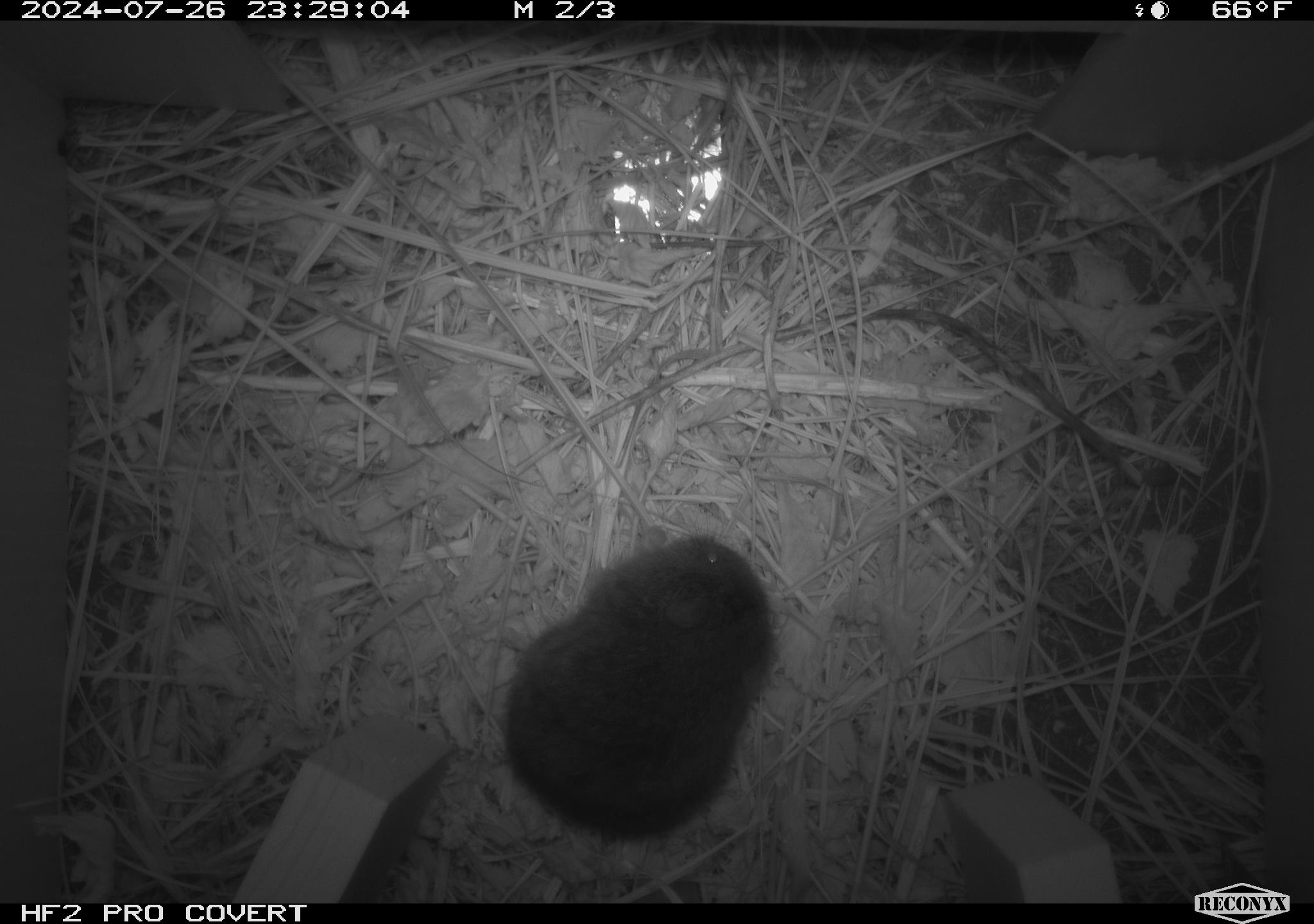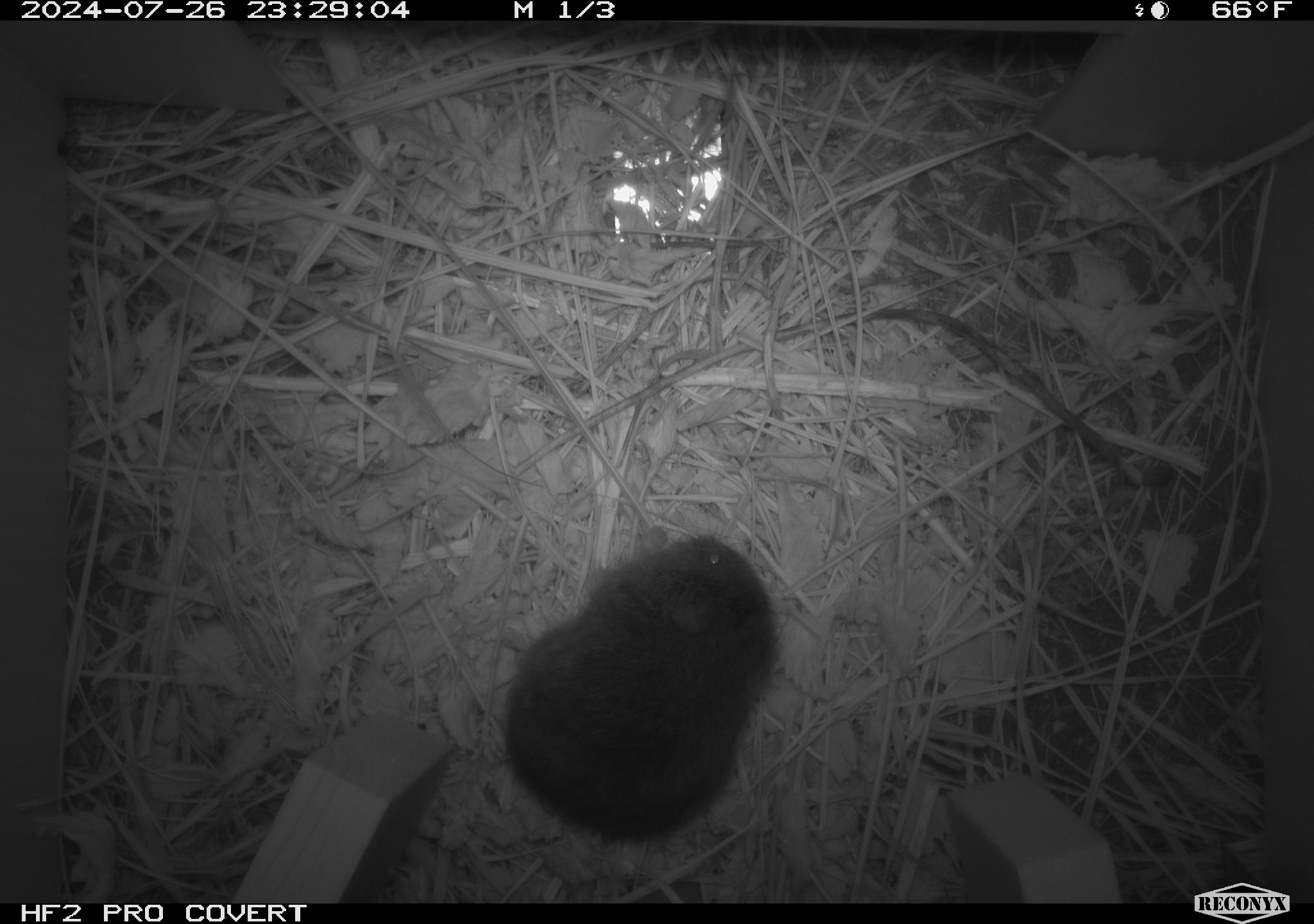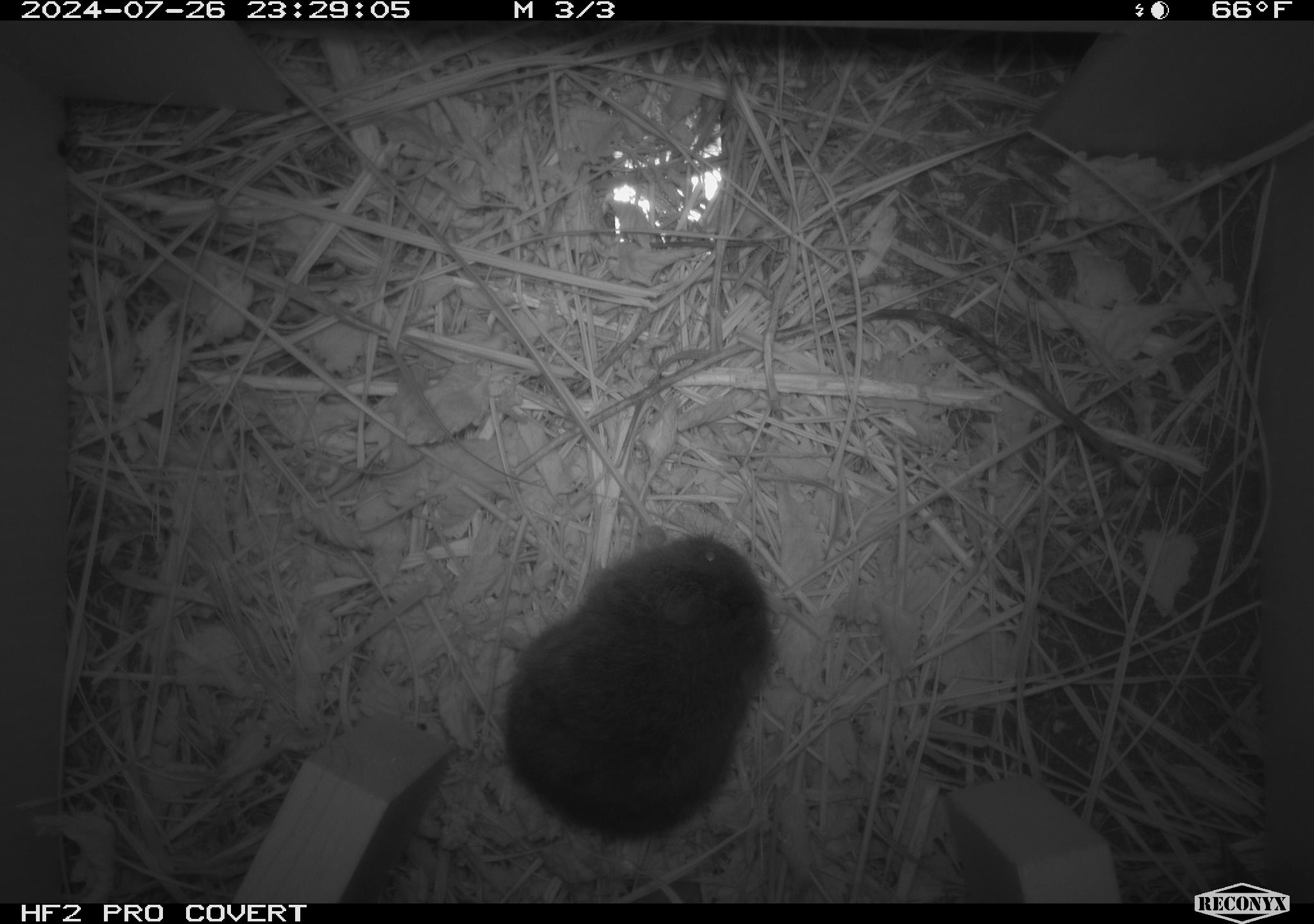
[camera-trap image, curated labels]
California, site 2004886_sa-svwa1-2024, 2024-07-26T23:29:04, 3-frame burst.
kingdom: Animalia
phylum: Chordata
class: Mammalia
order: Rodentia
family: Cricetidae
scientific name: Arvicolinae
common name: voles, lemmings, and muskrats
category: arvicolinae subfamily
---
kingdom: Animalia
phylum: Arthropoda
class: Malacostraca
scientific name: Malacostraca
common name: amphipods, crabs, isopods, krill, lobsters and shrimps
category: malacostracan